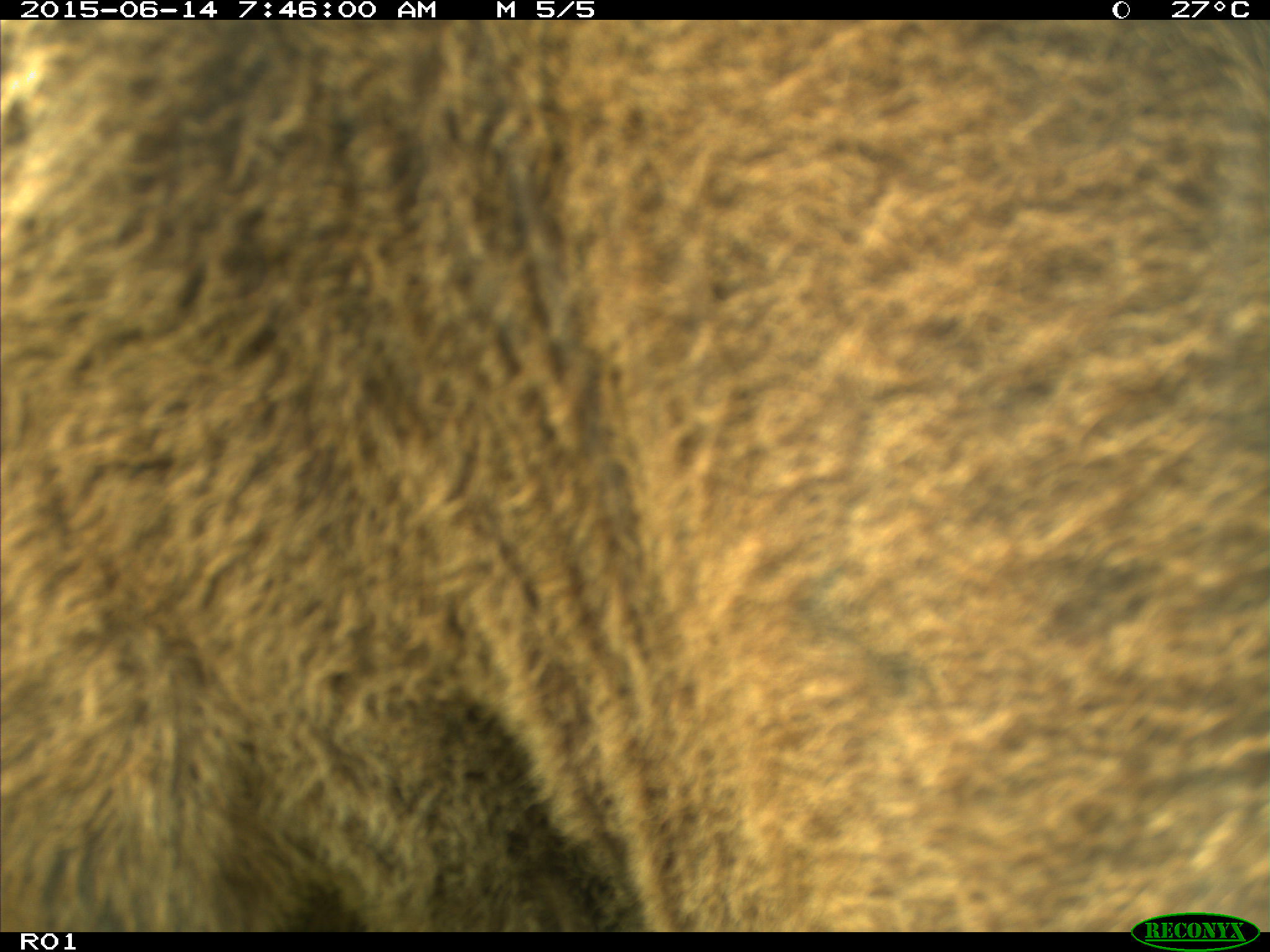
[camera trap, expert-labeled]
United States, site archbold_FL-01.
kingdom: Animalia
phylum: Chordata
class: Mammalia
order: Artiodactyla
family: Bovidae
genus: Bos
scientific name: Bos taurus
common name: domestic cow